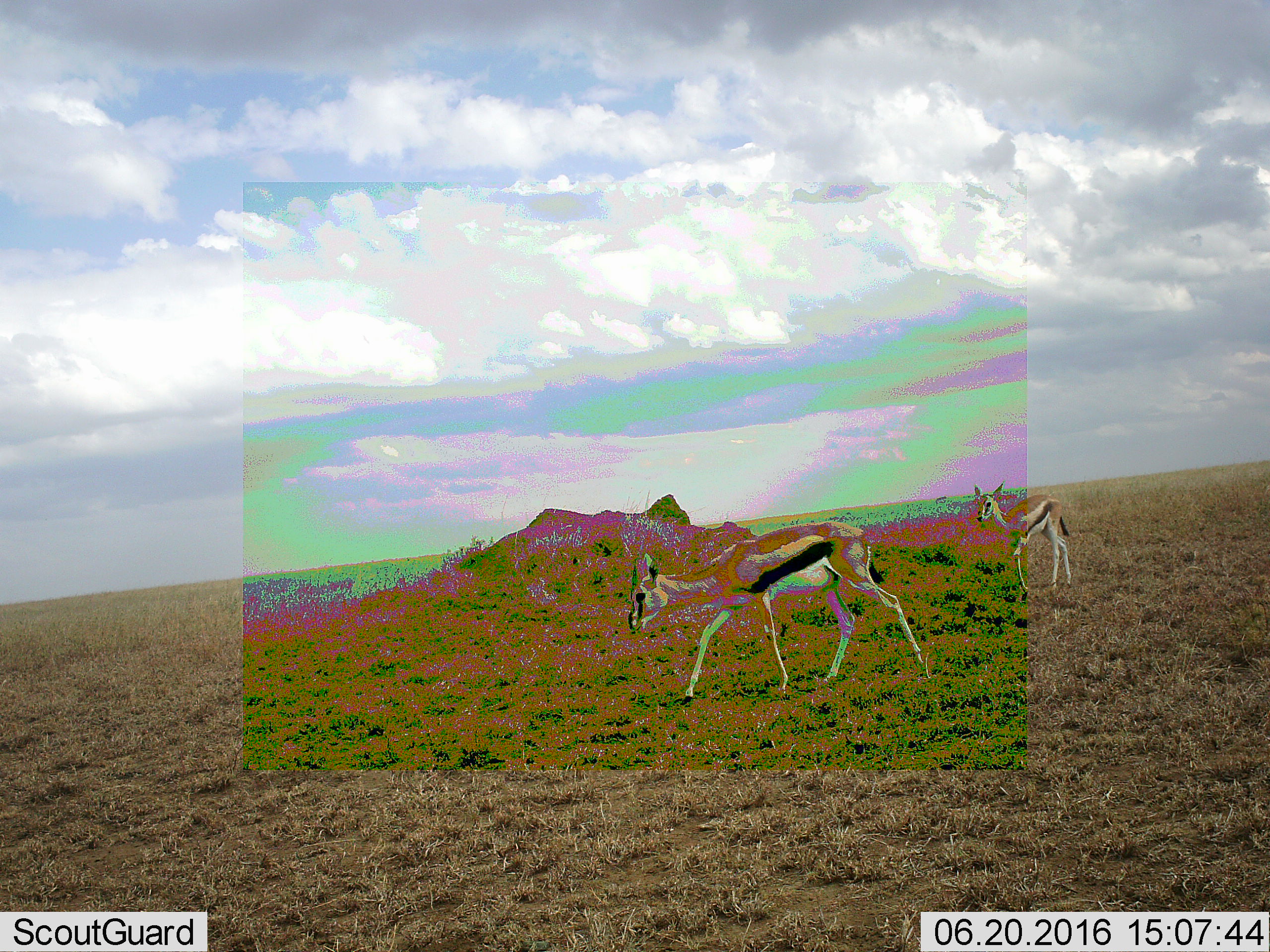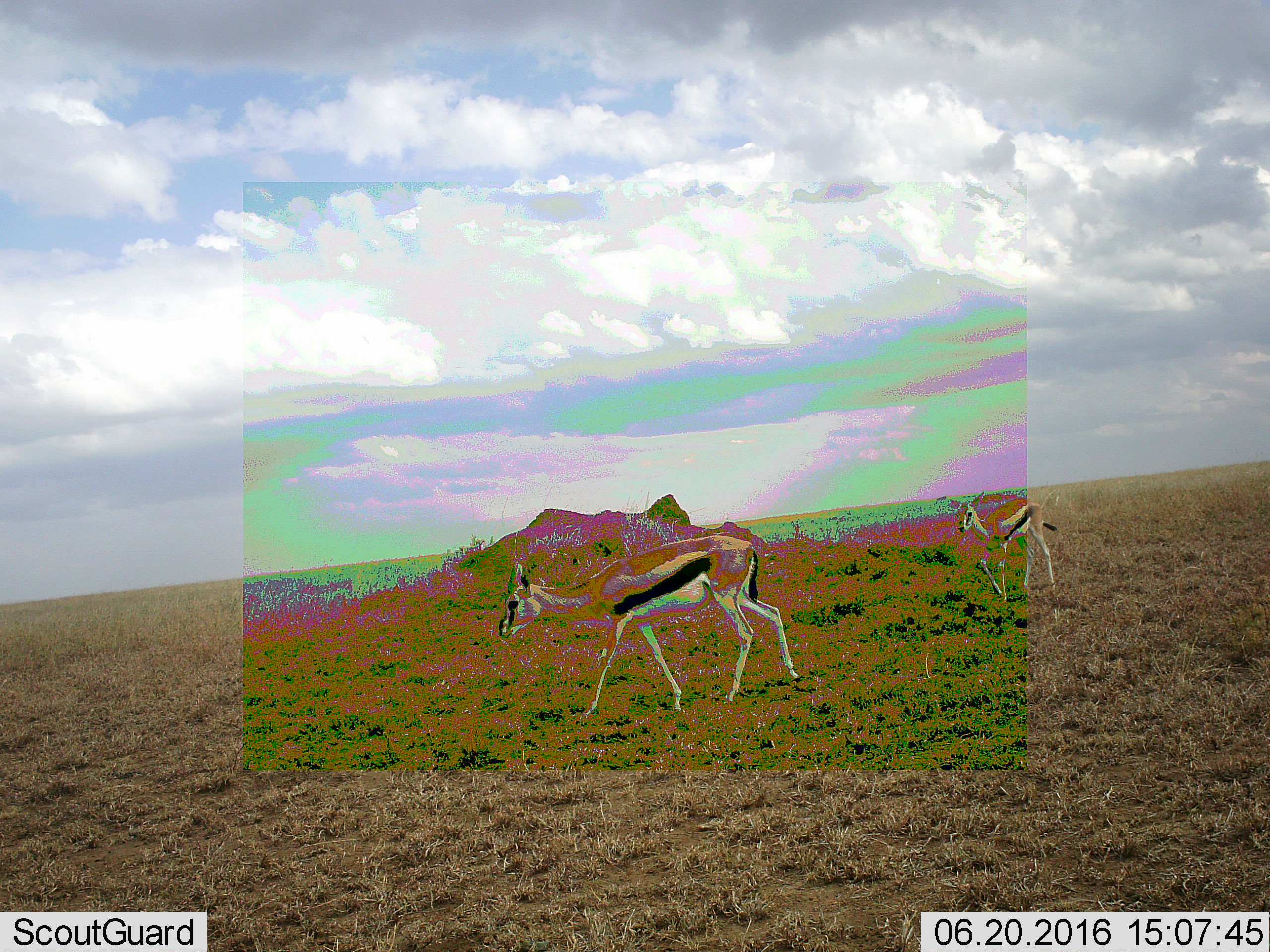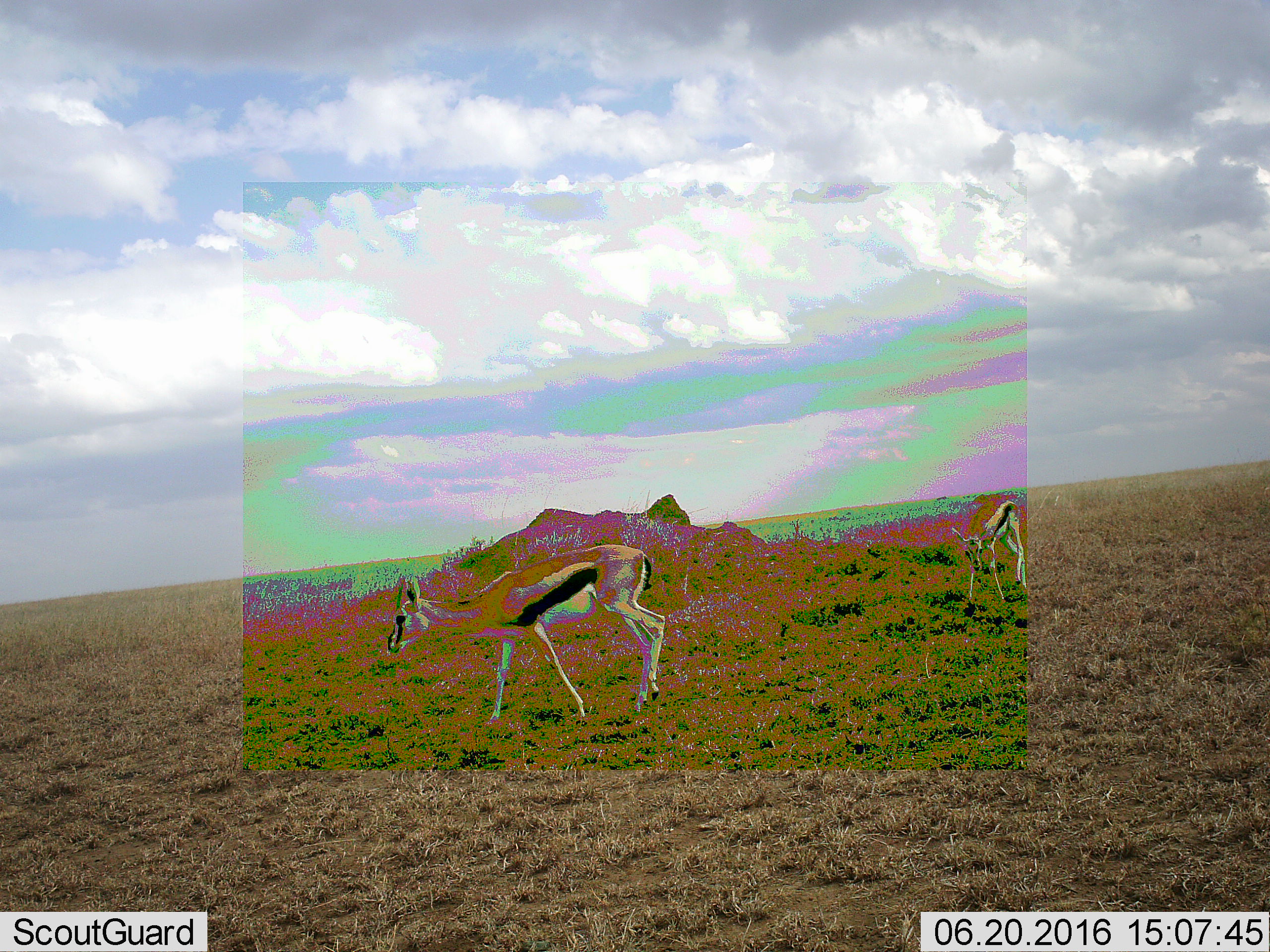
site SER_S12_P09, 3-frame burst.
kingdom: Animalia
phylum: Chordata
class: Mammalia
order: Artiodactyla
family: Bovidae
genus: Eudorcas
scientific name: Eudorcas thomsonii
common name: thomson's gazelle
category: gazellethomsons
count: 2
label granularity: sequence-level